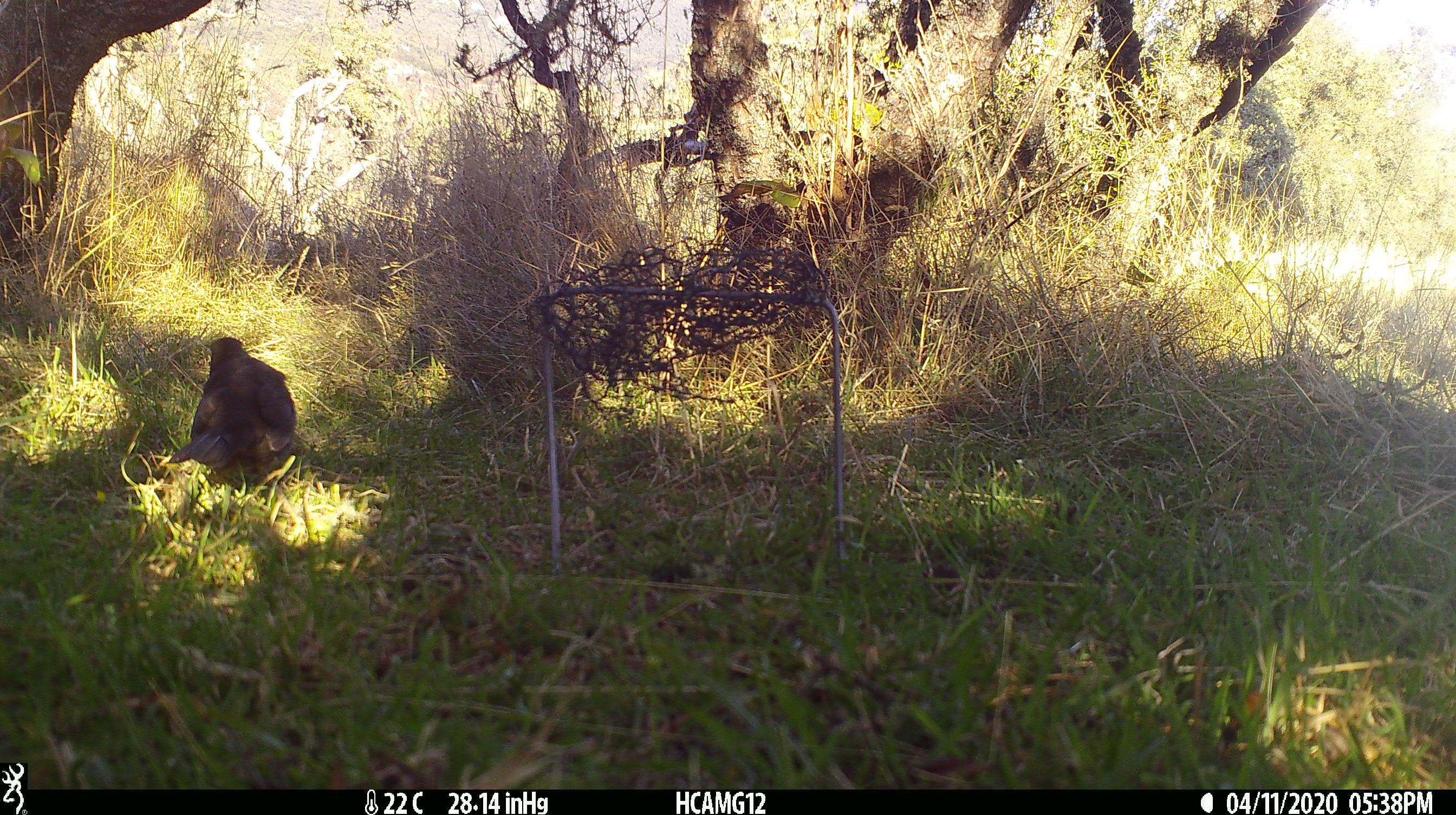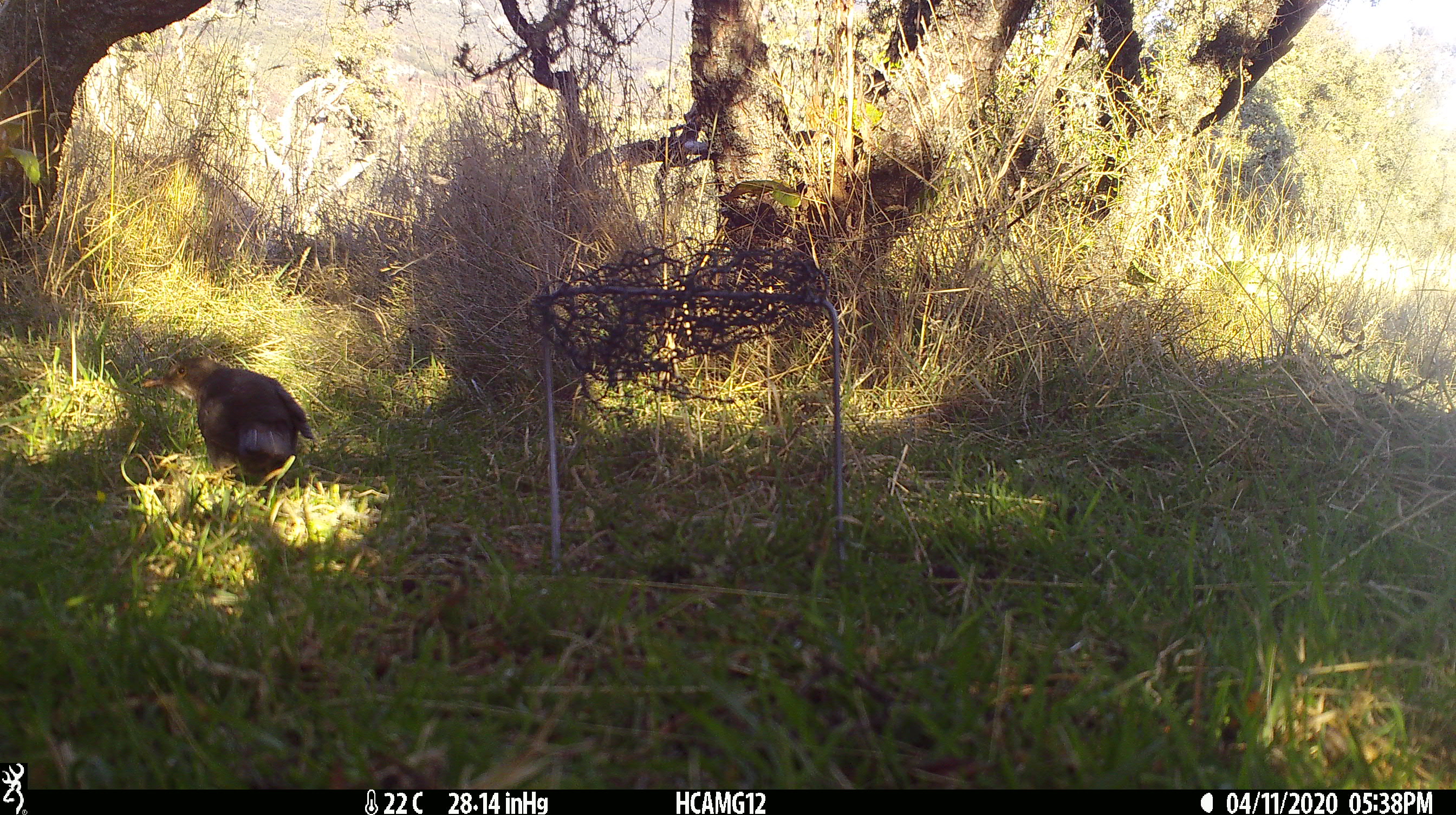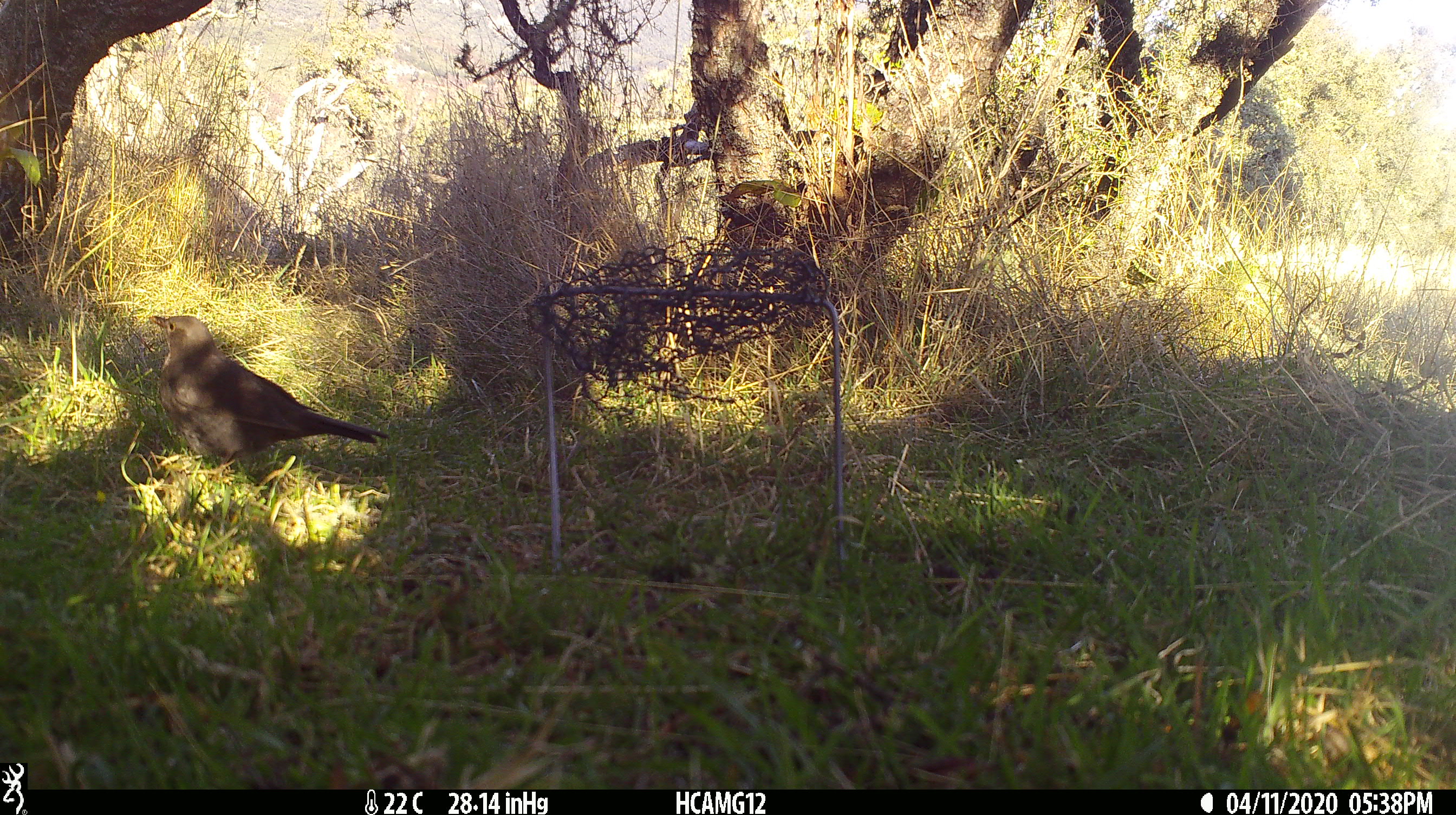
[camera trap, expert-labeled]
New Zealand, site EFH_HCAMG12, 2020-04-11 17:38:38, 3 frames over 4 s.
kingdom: Animalia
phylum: Chordata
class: Aves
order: Passeriformes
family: Turdidae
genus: Turdus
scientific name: Turdus merula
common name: eurasian blackbird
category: blackbird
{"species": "blackbird (eurasian blackbird) (Turdus merula)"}